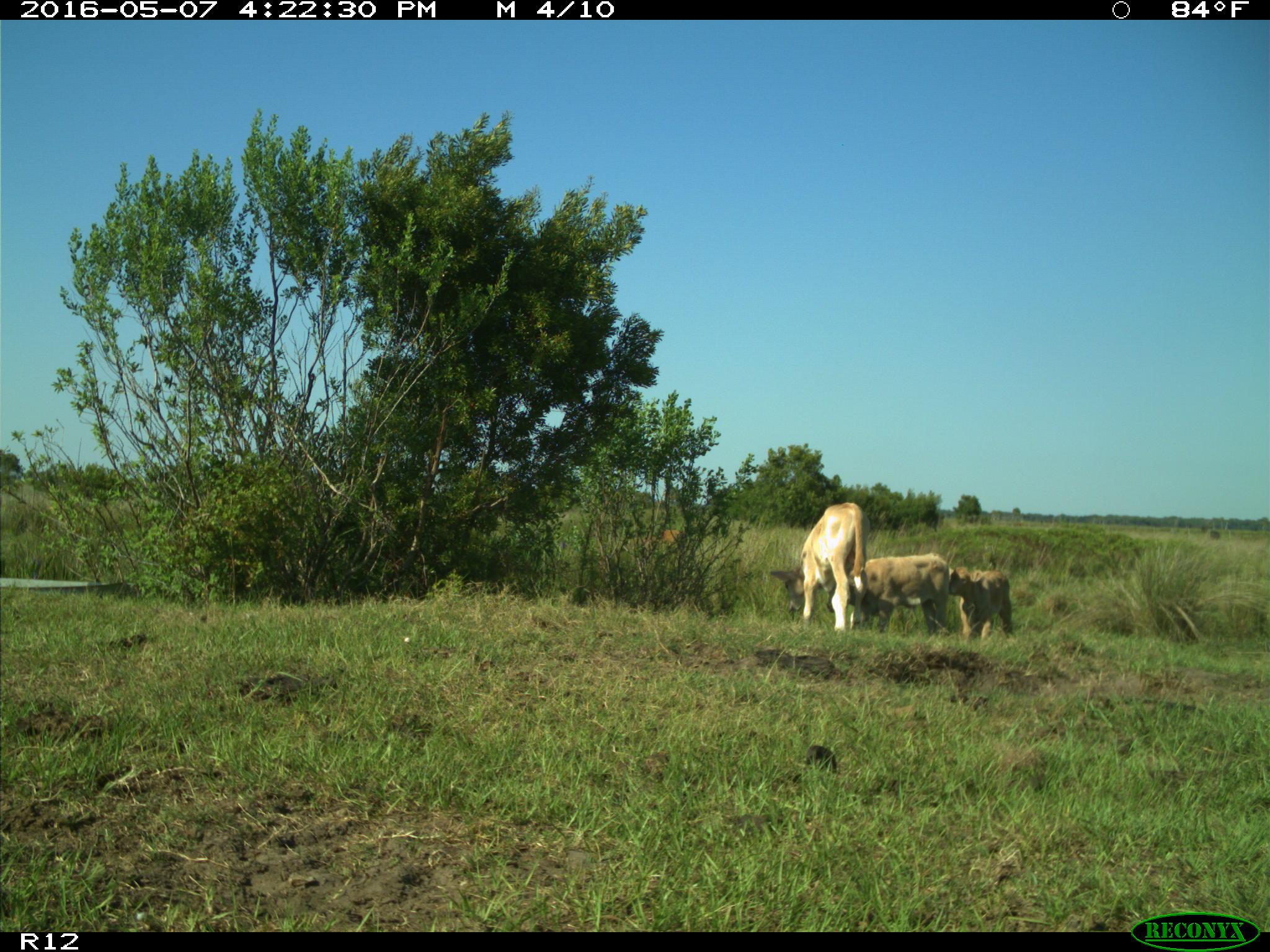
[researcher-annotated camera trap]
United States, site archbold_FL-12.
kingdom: Animalia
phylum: Chordata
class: Mammalia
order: Artiodactyla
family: Bovidae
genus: Bos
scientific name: Bos taurus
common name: domestic cow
Bos taurus (domestic cow).